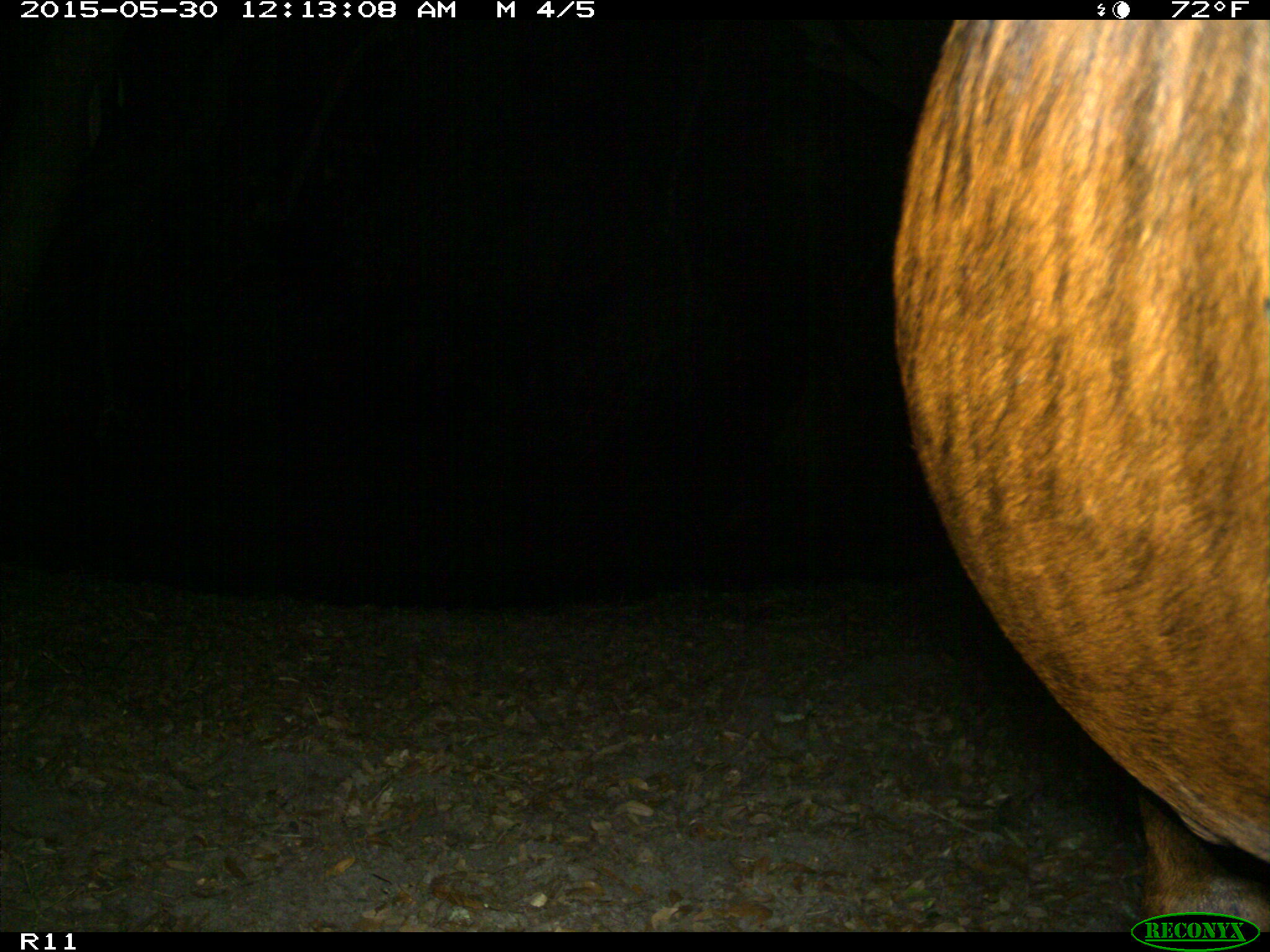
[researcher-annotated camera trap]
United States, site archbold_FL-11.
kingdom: Animalia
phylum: Chordata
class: Mammalia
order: Artiodactyla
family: Bovidae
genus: Bos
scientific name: Bos taurus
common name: domestic cow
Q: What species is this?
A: Bos taurus (domestic cow).